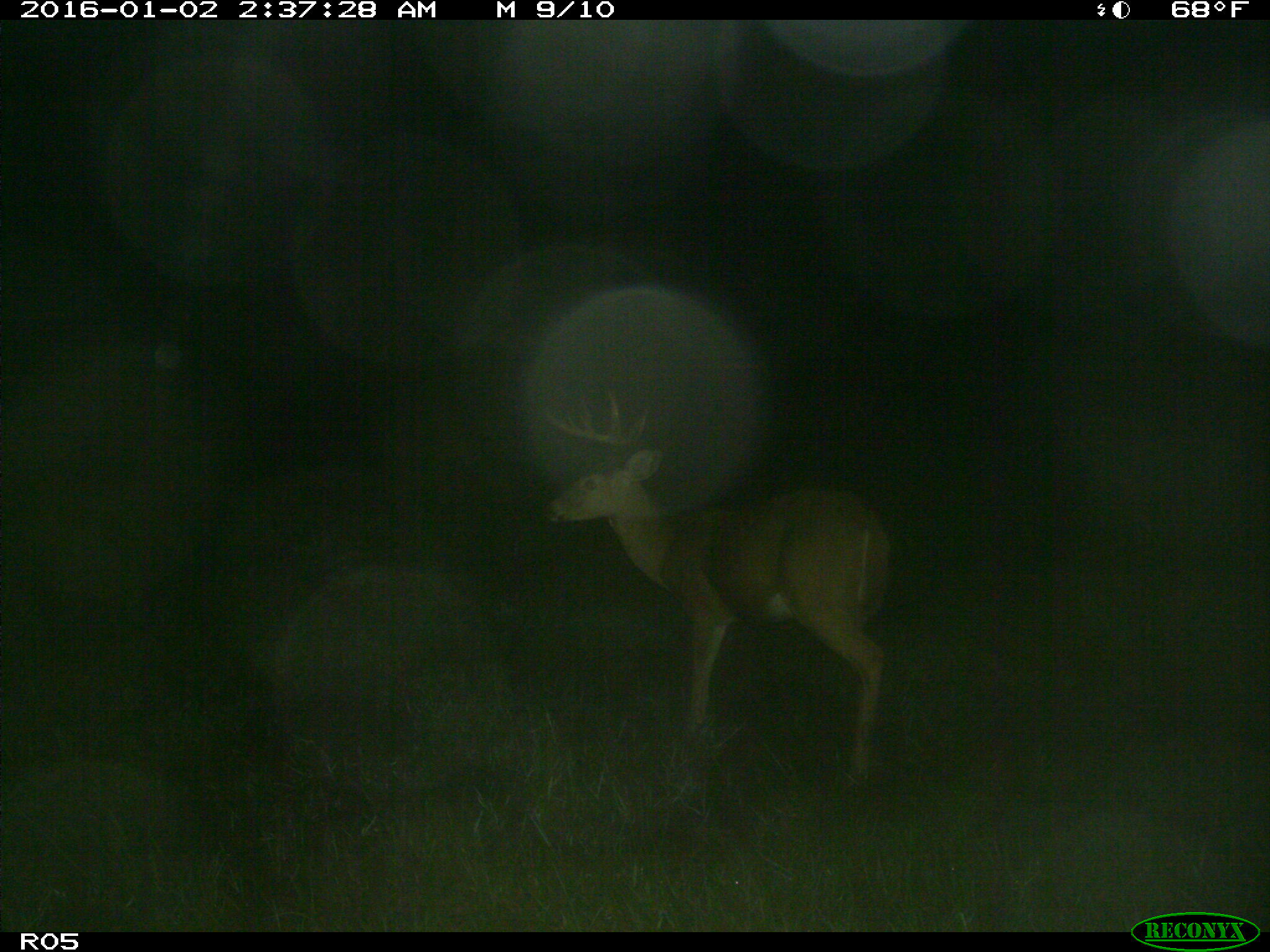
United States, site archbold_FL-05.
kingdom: Animalia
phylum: Chordata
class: Mammalia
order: Artiodactyla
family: Cervidae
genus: Odocoileus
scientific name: Odocoileus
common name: deer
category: unidentified deer